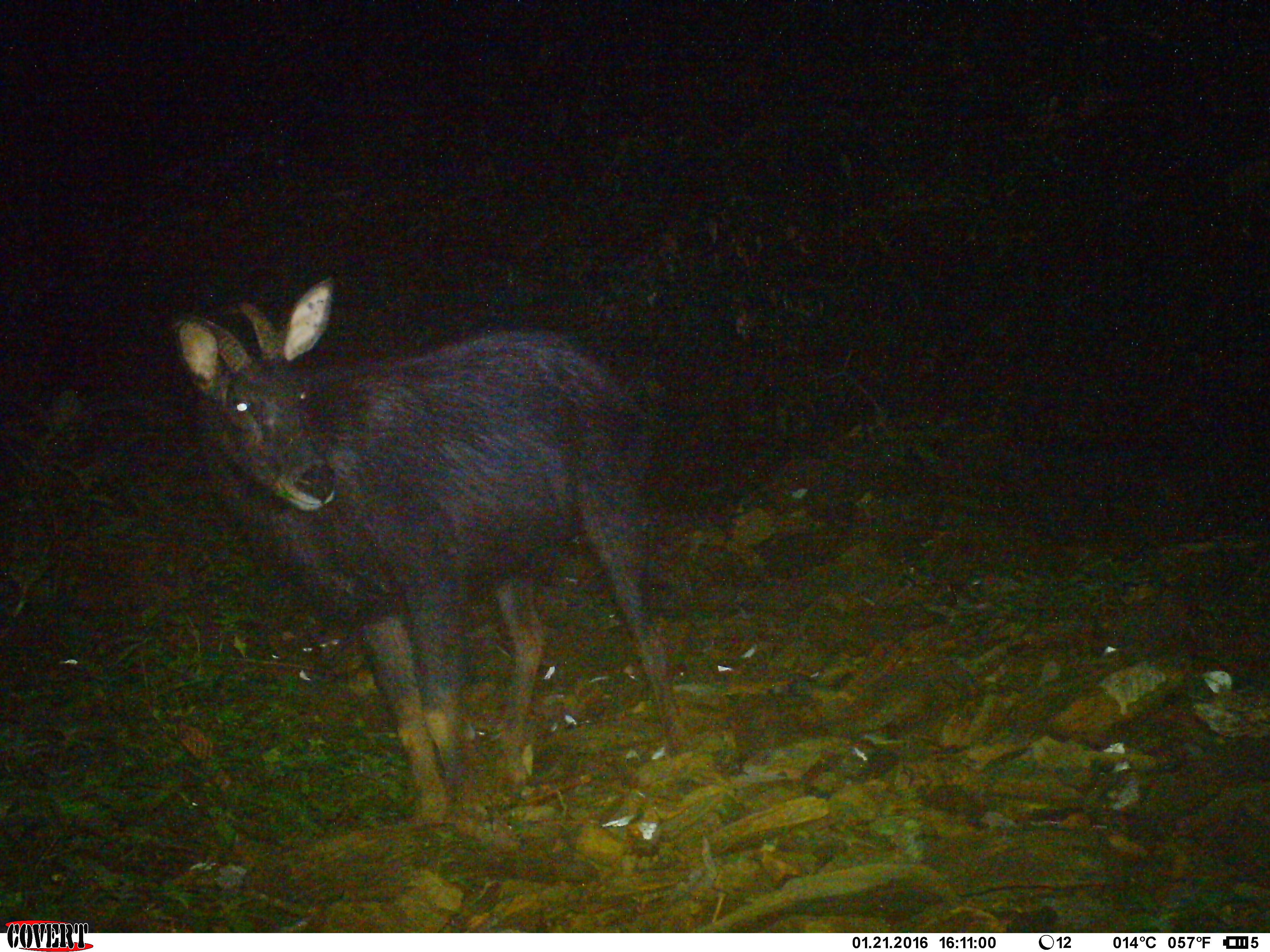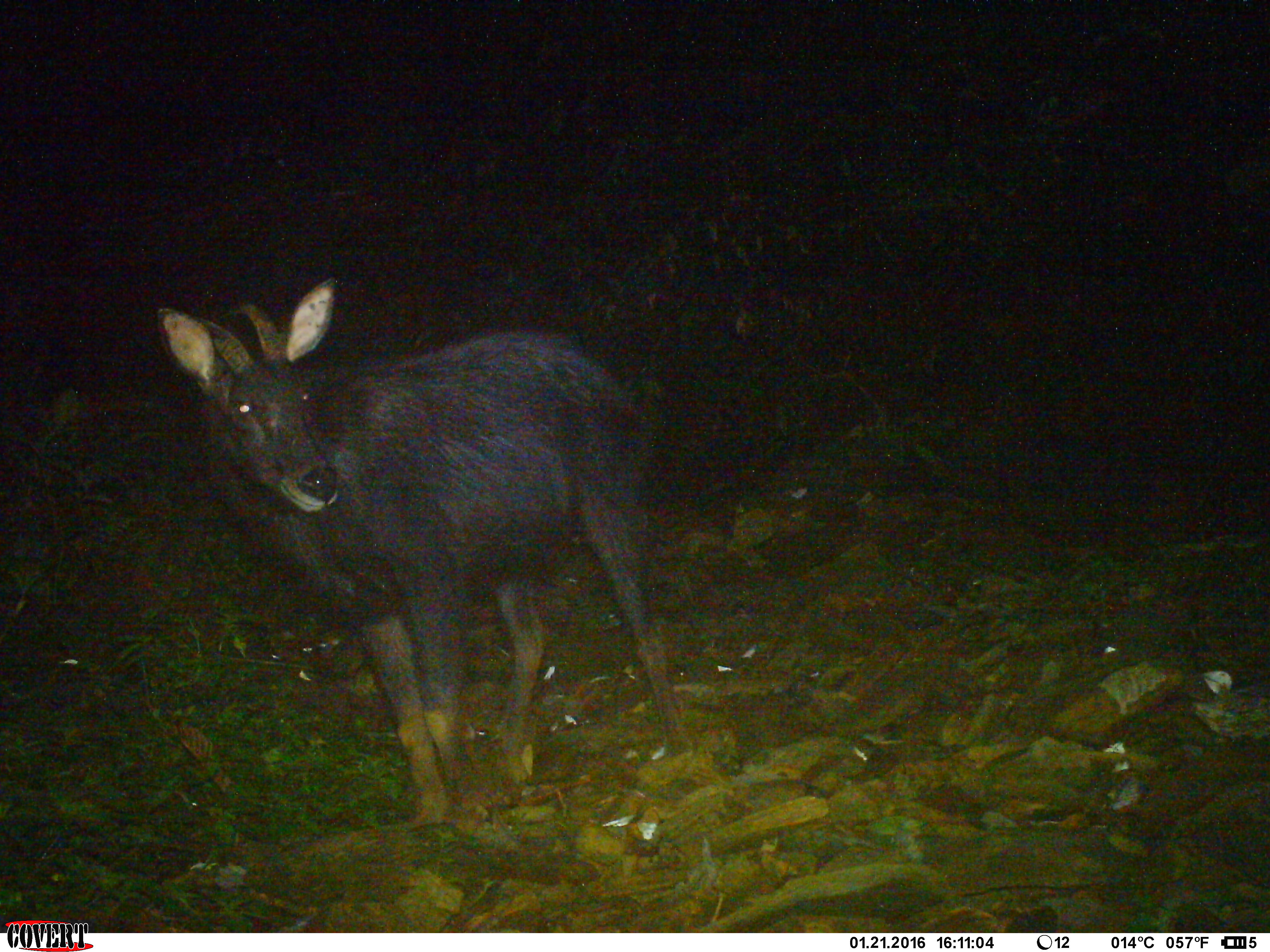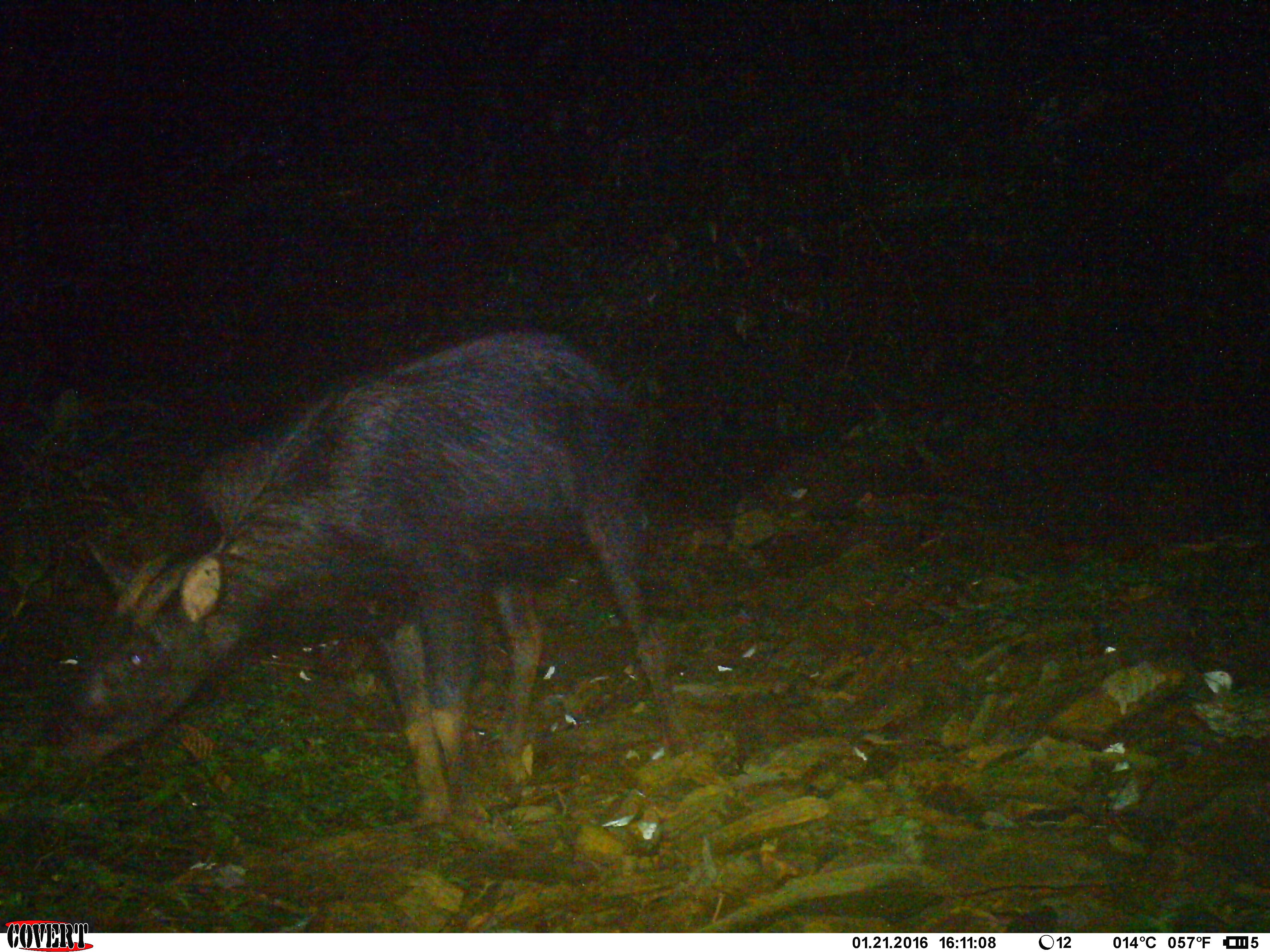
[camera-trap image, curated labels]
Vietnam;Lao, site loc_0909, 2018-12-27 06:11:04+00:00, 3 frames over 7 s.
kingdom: Animalia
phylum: Chordata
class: Mammalia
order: Artiodactyla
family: Bovidae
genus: Capricornis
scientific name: Capricornis sumatraensis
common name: chinese serow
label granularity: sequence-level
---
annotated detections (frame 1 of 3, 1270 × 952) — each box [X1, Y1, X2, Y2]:
chinese serow: [170, 274, 691, 826]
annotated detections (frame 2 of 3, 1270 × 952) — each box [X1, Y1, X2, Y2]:
chinese serow: [154, 269, 698, 831]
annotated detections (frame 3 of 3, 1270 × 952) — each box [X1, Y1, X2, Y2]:
chinese serow: [35, 328, 694, 834]